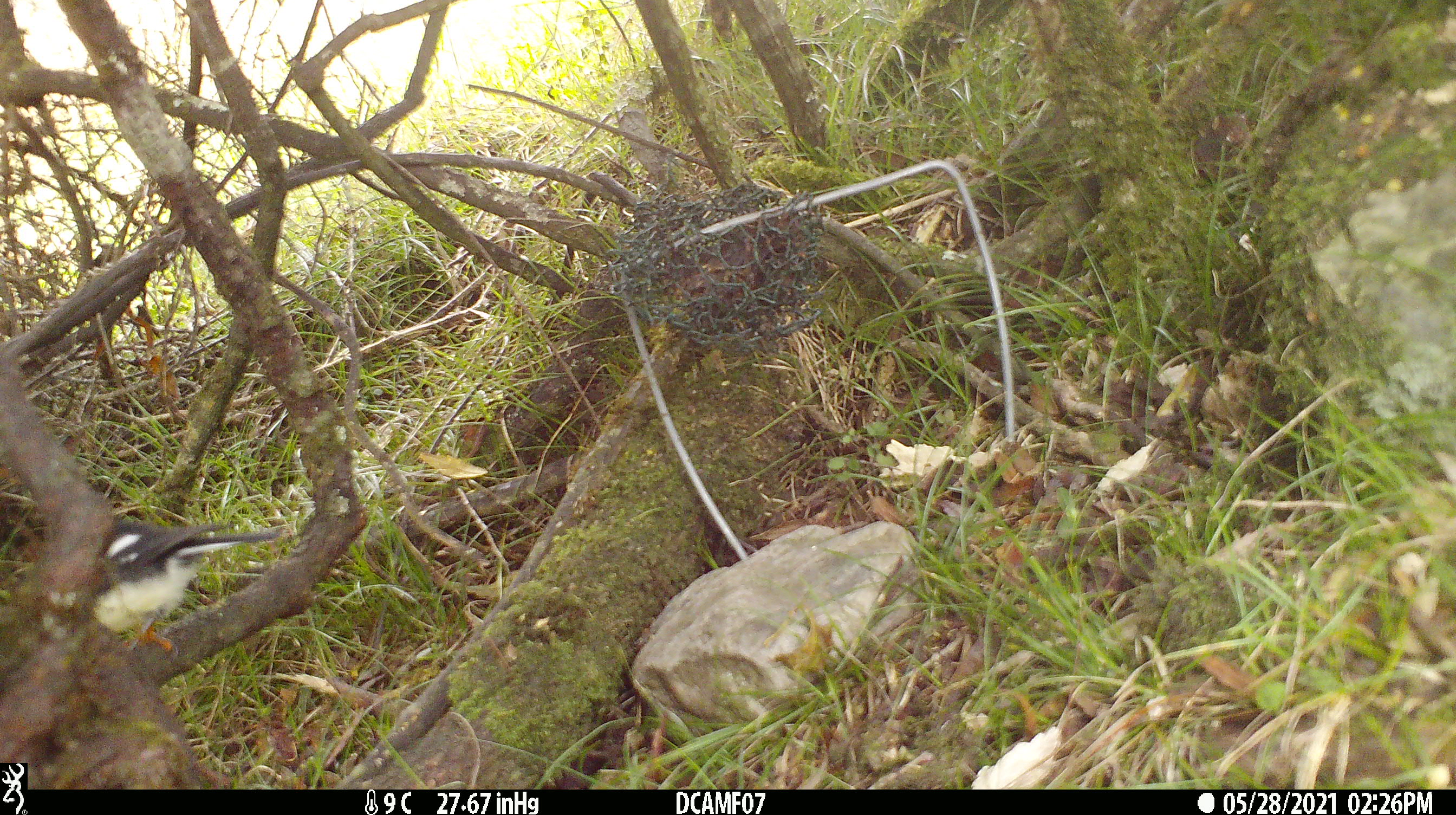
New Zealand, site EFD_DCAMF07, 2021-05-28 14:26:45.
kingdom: Animalia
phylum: Chordata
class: Aves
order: Passeriformes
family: Petroicidae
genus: Petroica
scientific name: Petroica macrocephala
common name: tomtit